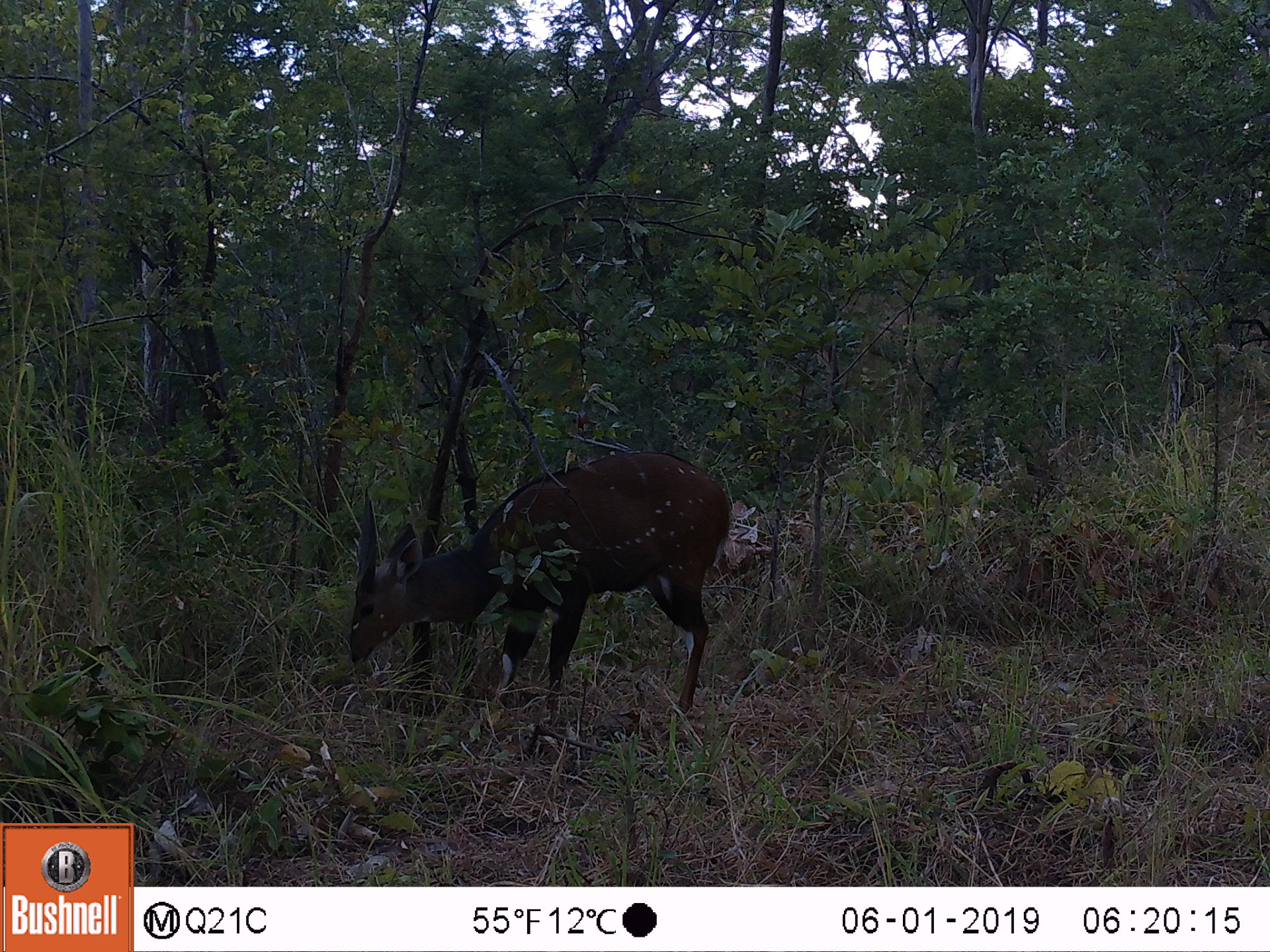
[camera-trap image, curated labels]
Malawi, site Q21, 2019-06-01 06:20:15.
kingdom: Animalia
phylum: Chordata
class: Mammalia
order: Artiodactyla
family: Bovidae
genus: Tragelaphus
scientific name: Tragelaphus sylvaticus sylvaticus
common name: cape bushbuck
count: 1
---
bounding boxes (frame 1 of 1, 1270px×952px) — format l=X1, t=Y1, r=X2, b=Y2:
cape bushbuck: l=341, t=440, r=737, b=733